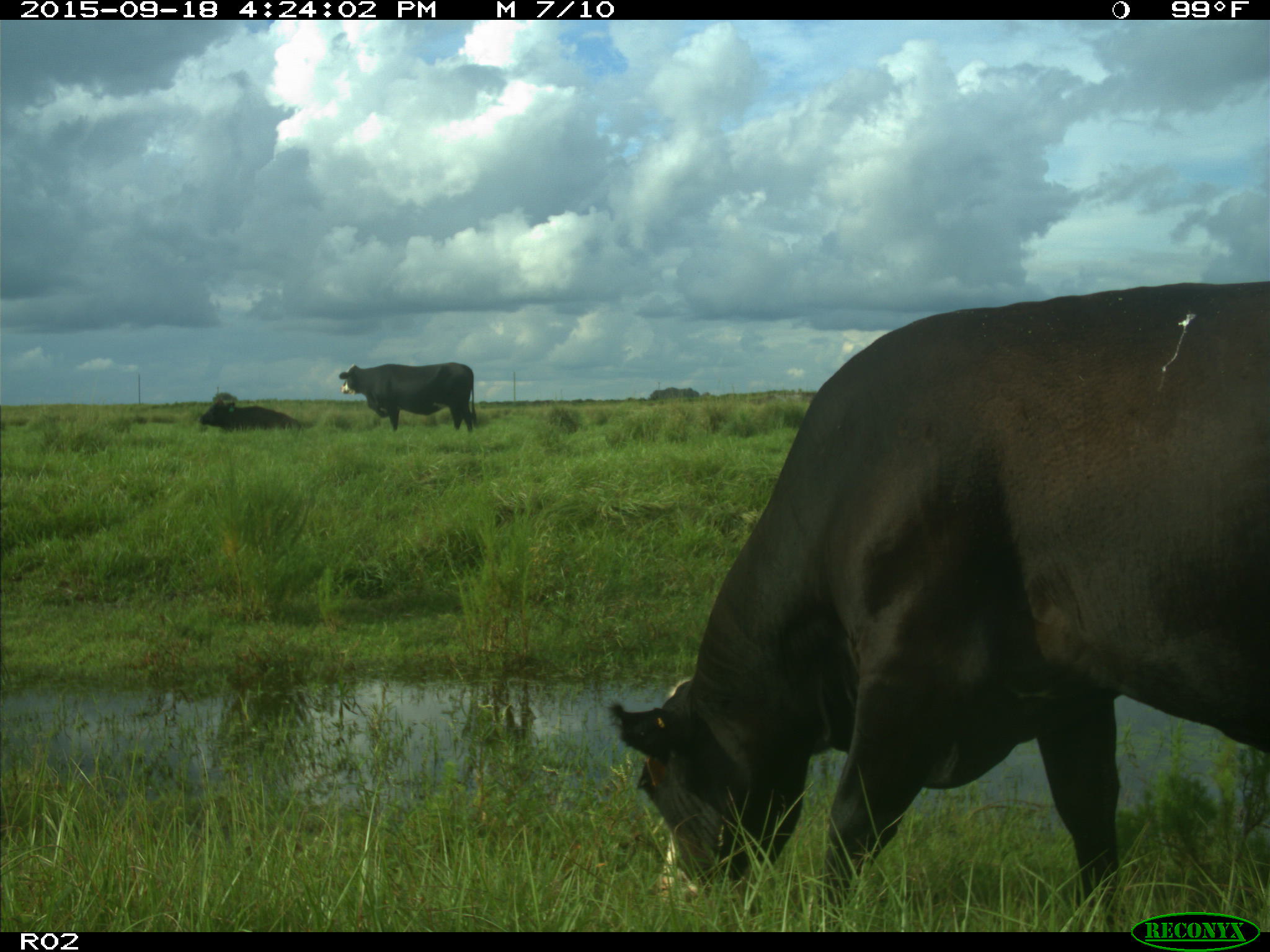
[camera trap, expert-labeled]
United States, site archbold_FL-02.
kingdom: Animalia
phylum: Chordata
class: Mammalia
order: Artiodactyla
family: Bovidae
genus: Bos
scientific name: Bos taurus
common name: domestic cow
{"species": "Bos taurus (domestic cow)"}